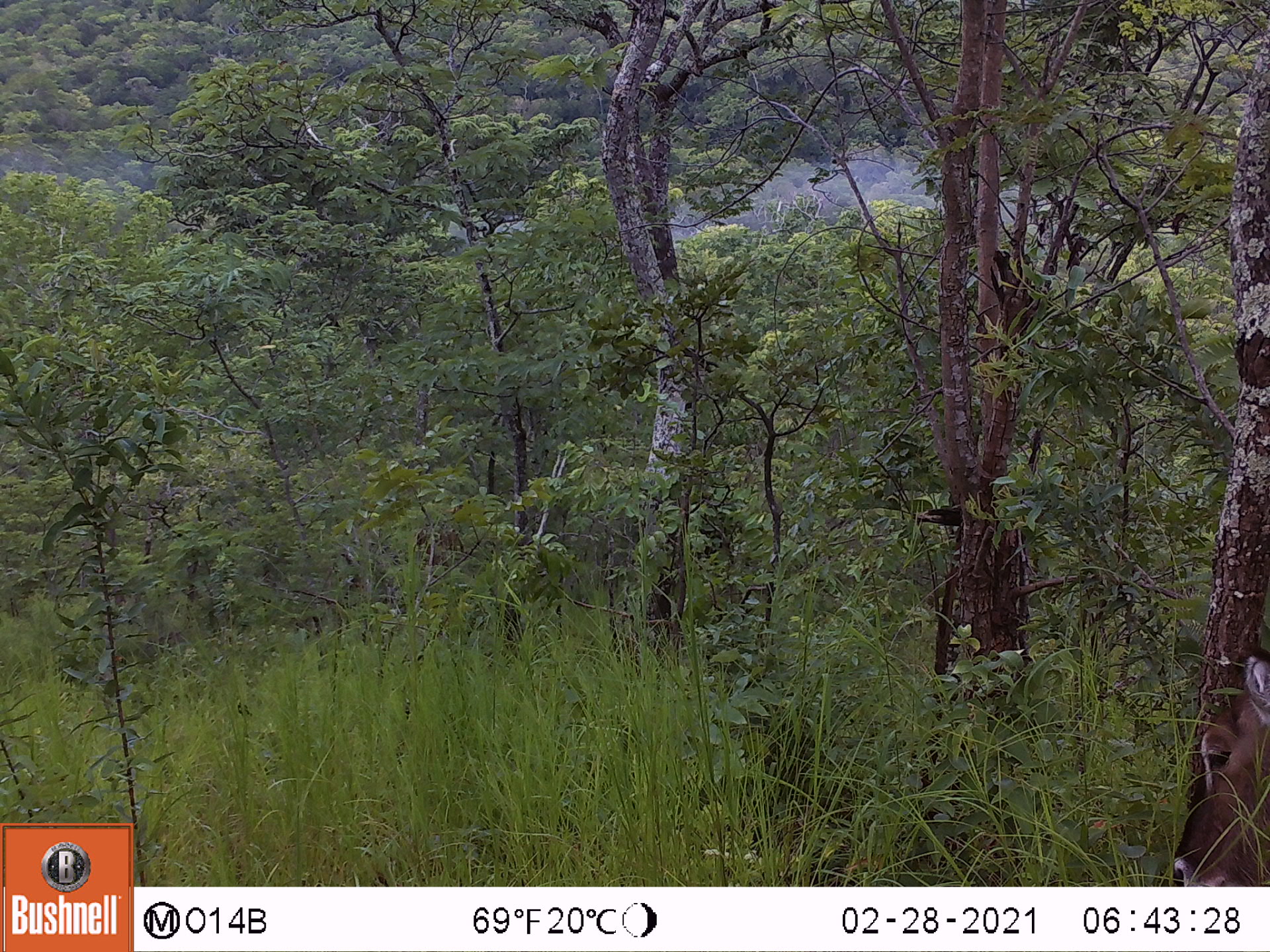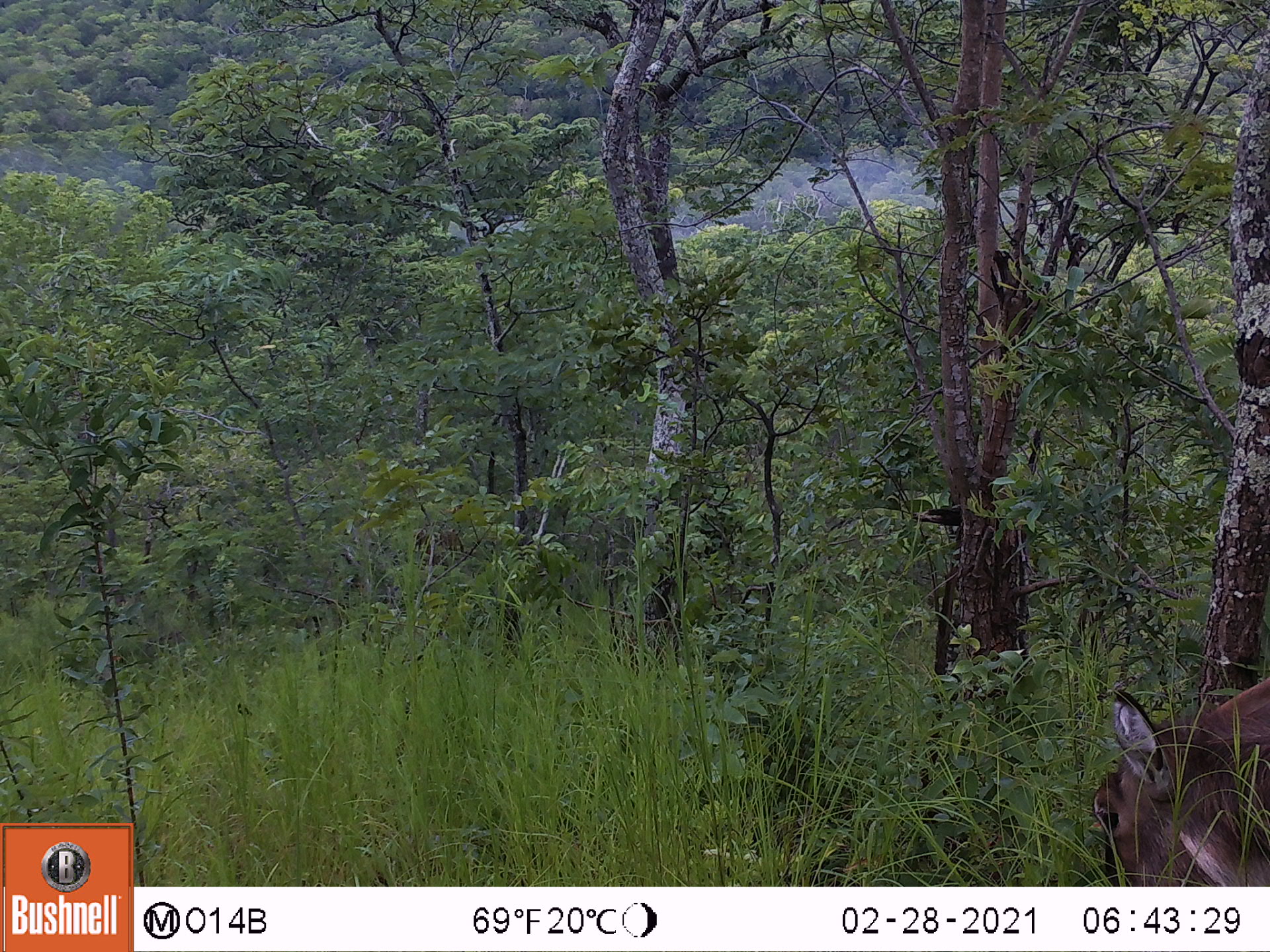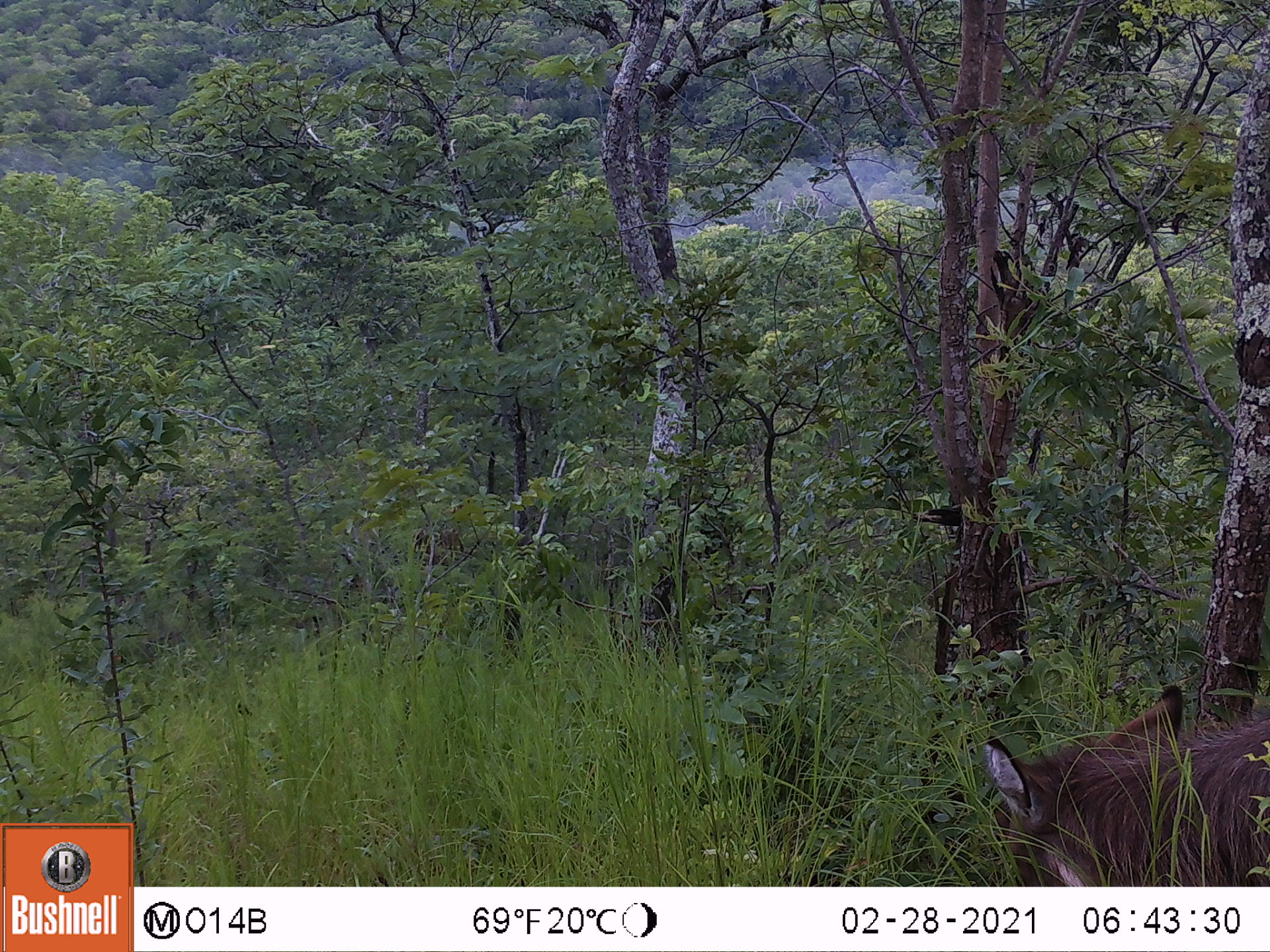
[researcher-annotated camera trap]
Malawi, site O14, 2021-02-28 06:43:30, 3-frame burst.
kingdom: Animalia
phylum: Chordata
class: Mammalia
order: Artiodactyla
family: Bovidae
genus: Kobus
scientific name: Kobus ellipsiprymnus ellipsiprymnus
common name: common waterbuck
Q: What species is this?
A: Common waterbuck (Kobus ellipsiprymnus ellipsiprymnus).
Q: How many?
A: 1.